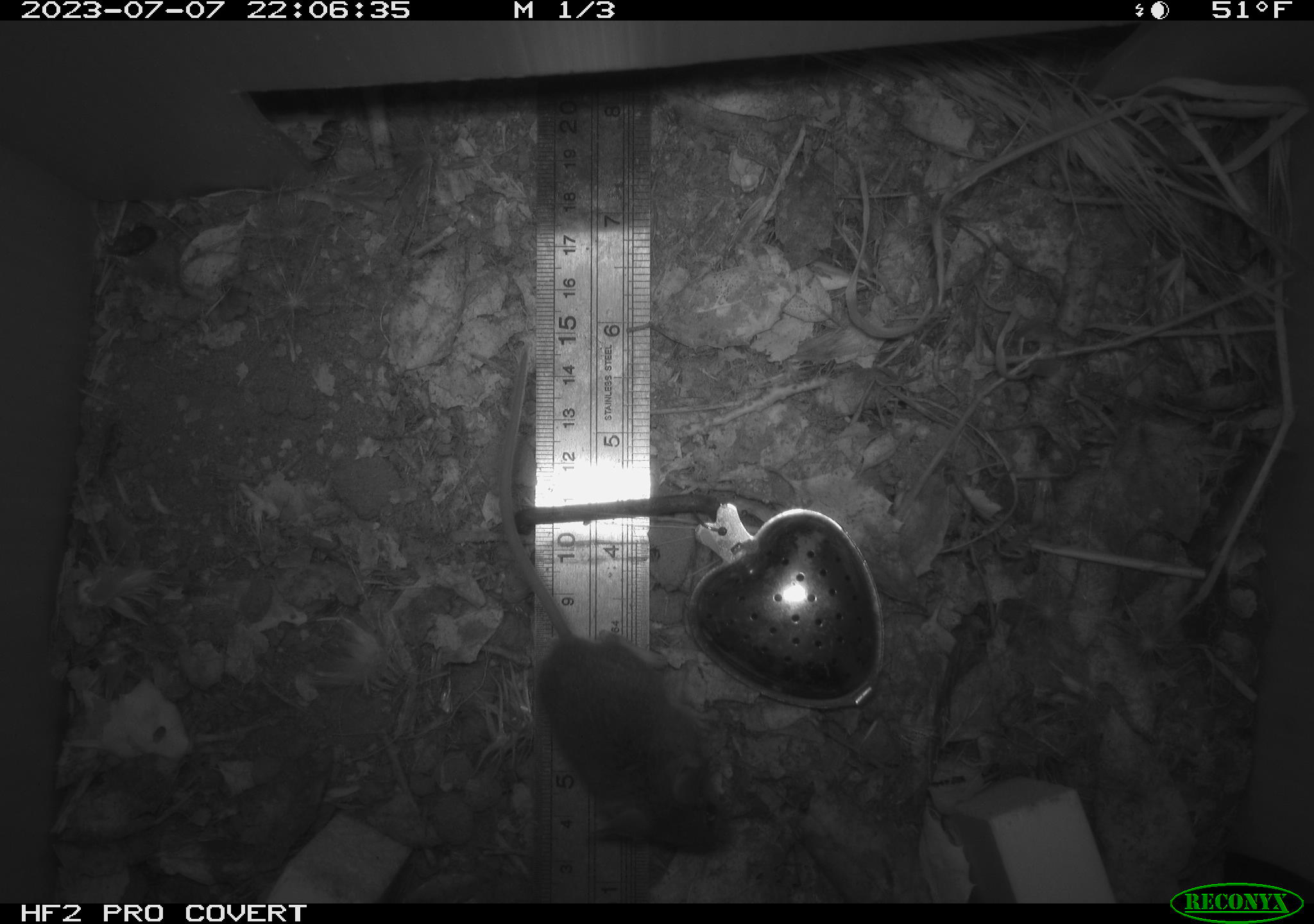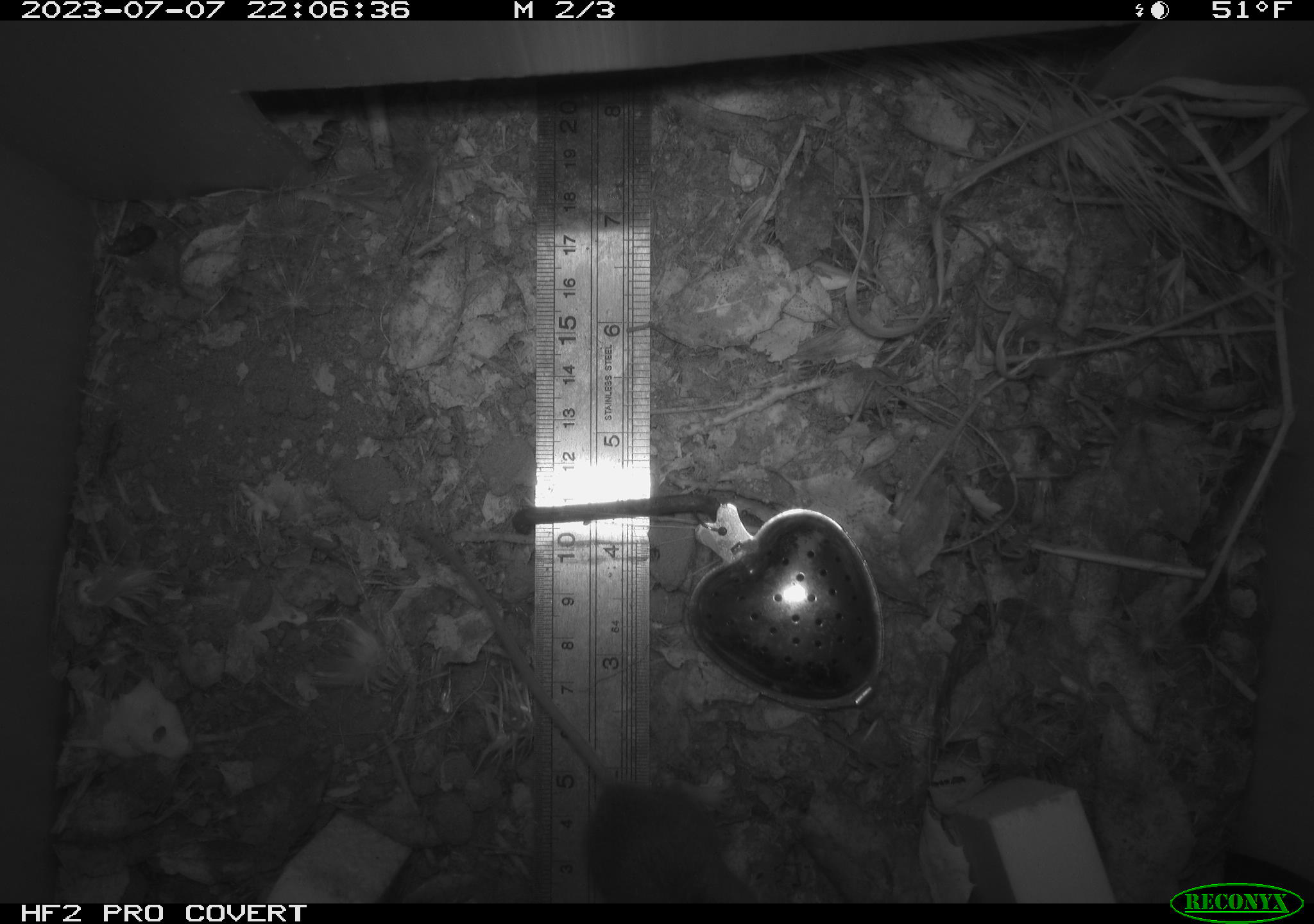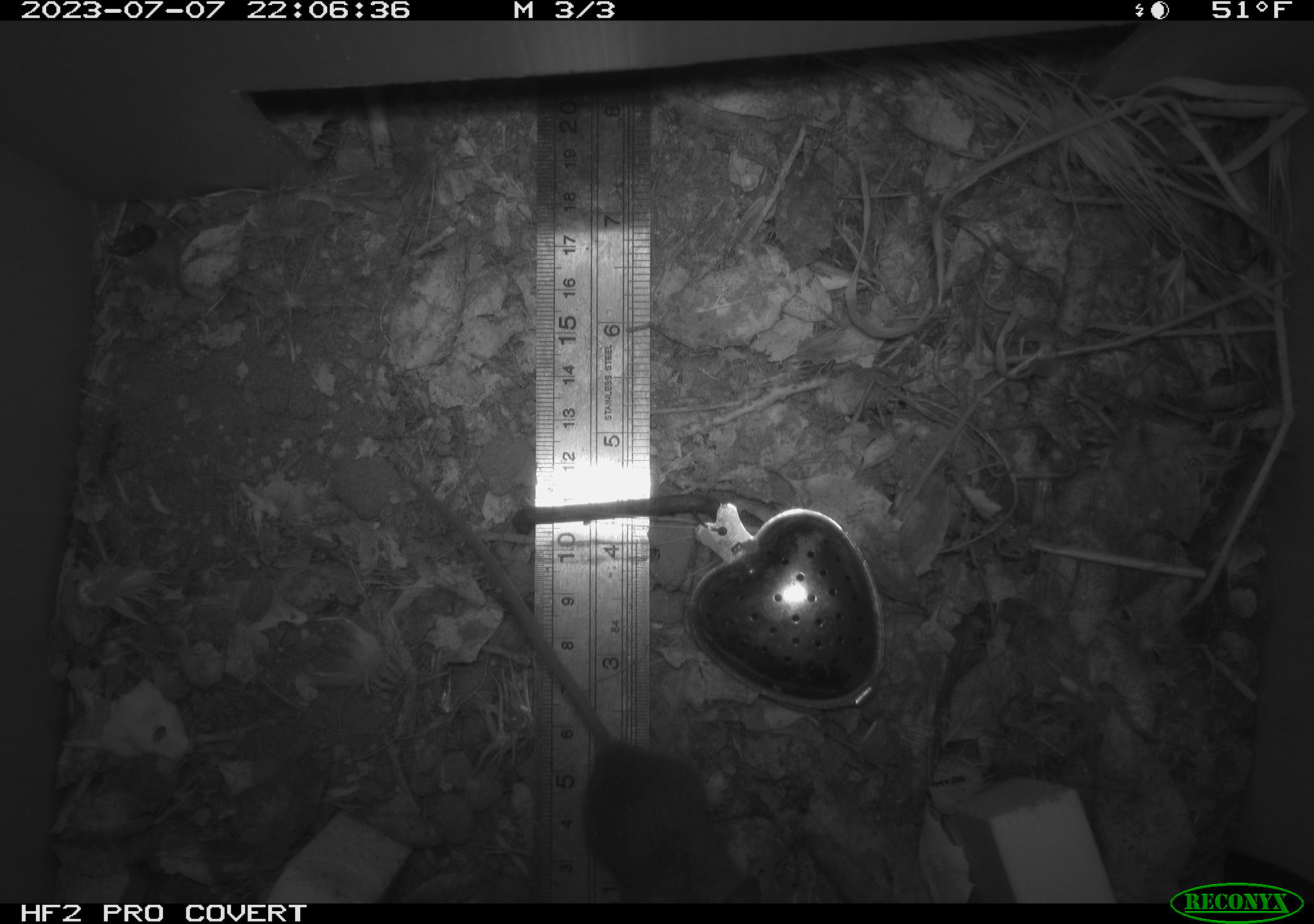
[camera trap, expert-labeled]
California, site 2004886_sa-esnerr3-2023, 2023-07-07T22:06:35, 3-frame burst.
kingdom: Animalia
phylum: Chordata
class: Mammalia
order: Rodentia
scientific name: Rodentia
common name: mouse species